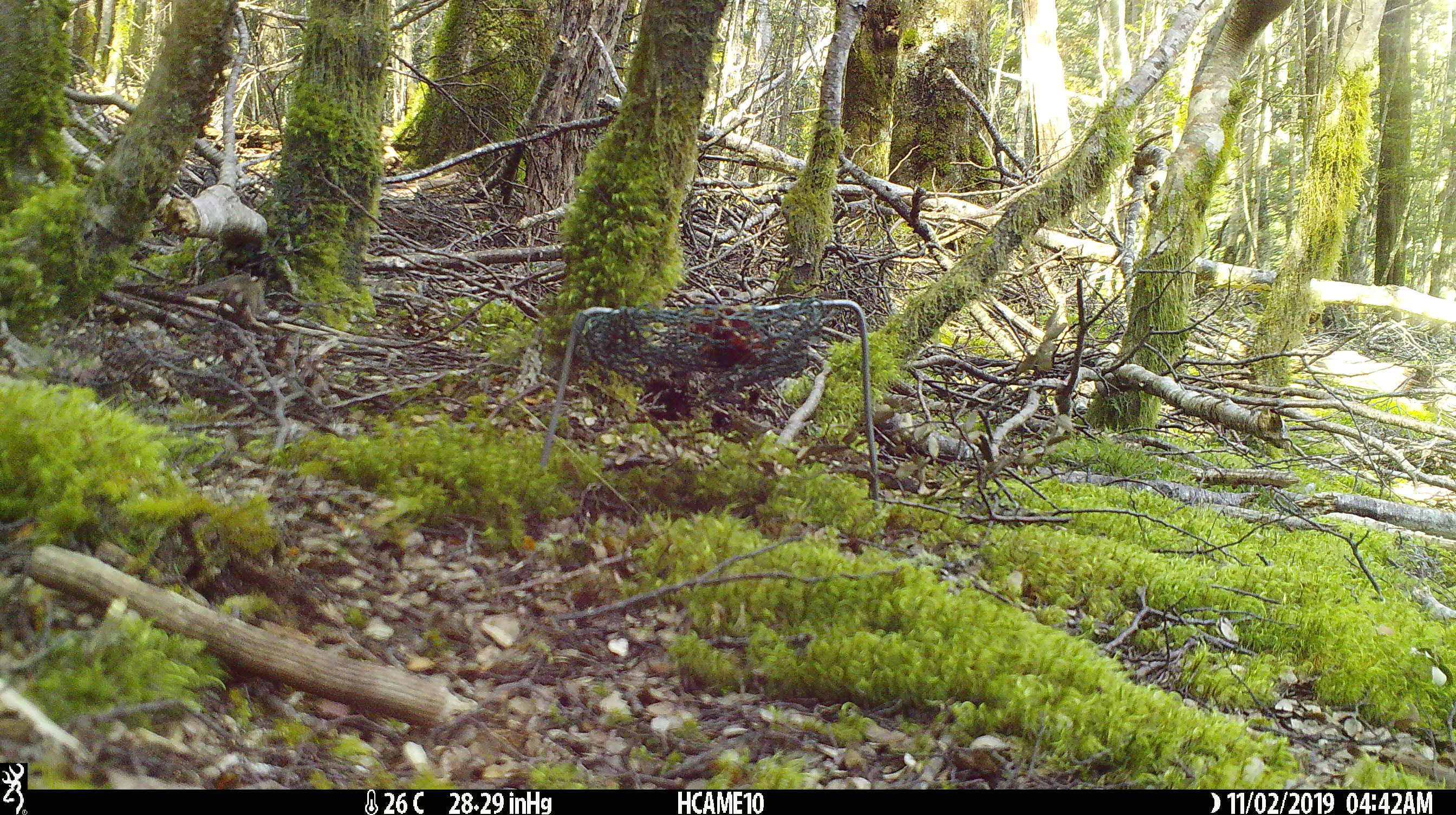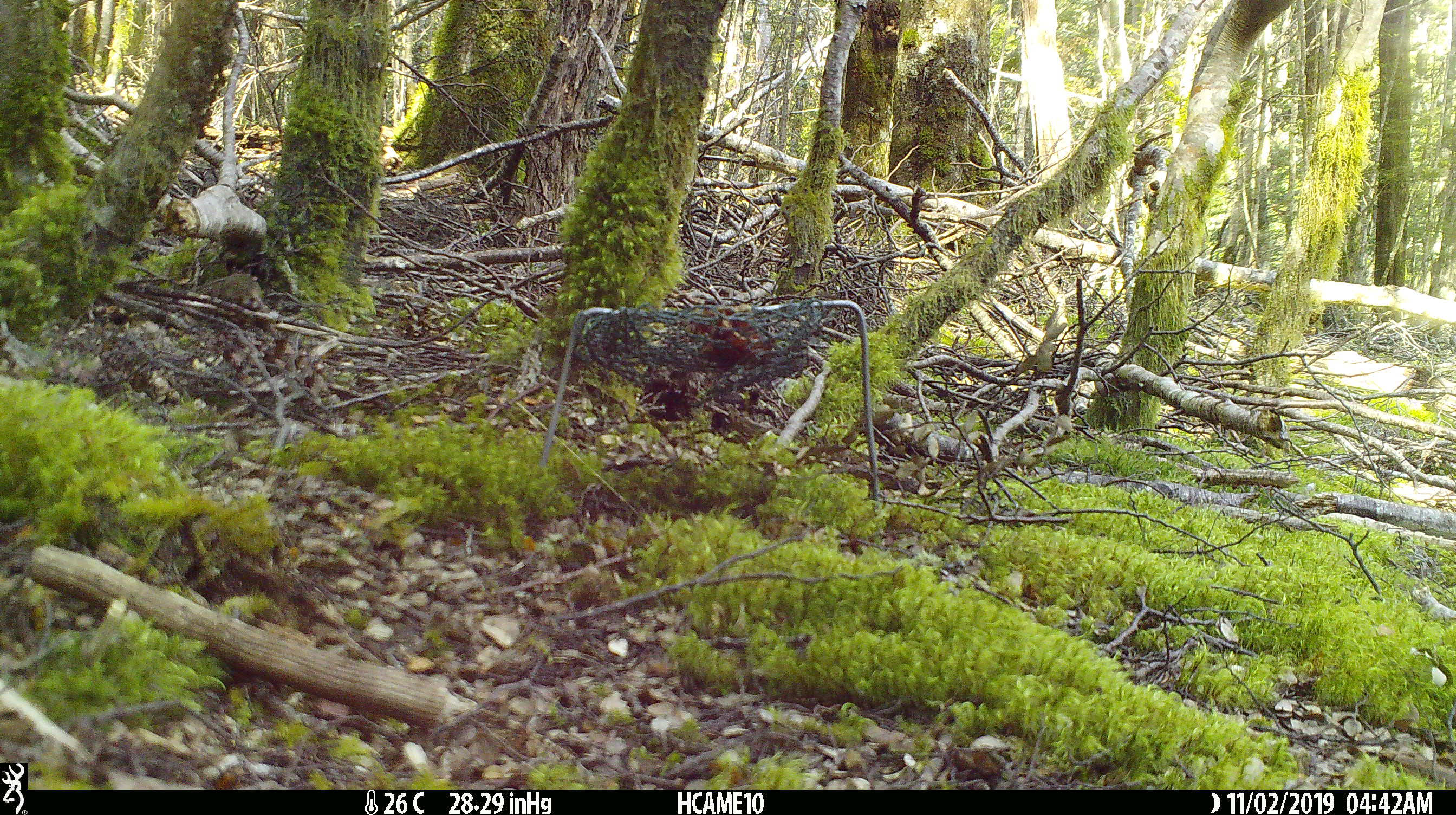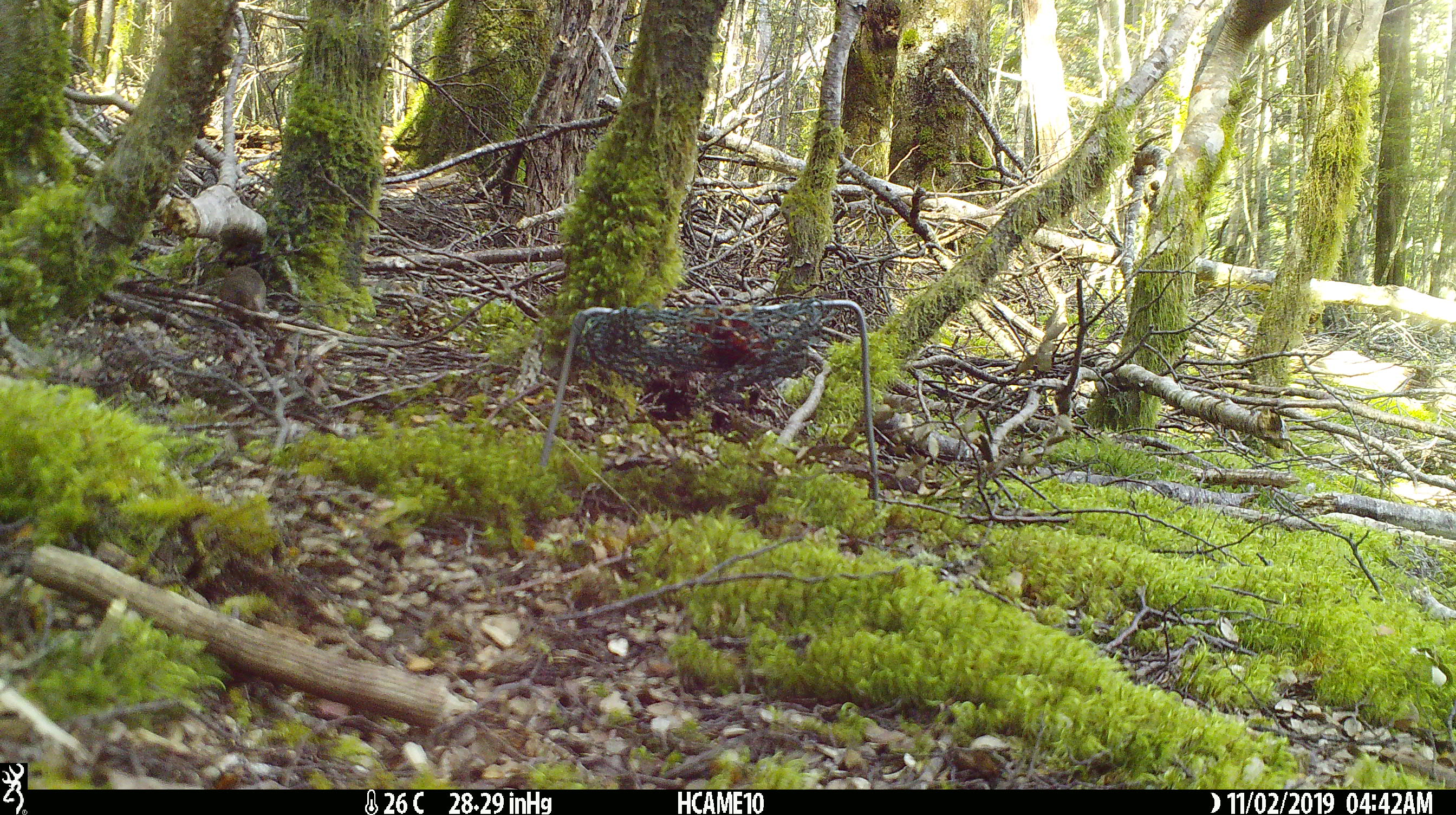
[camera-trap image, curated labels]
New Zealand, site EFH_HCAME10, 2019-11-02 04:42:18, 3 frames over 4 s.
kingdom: Animalia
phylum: Chordata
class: Mammalia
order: Rodentia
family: Muridae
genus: Mus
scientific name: Mus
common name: mouse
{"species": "mouse (Mus)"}